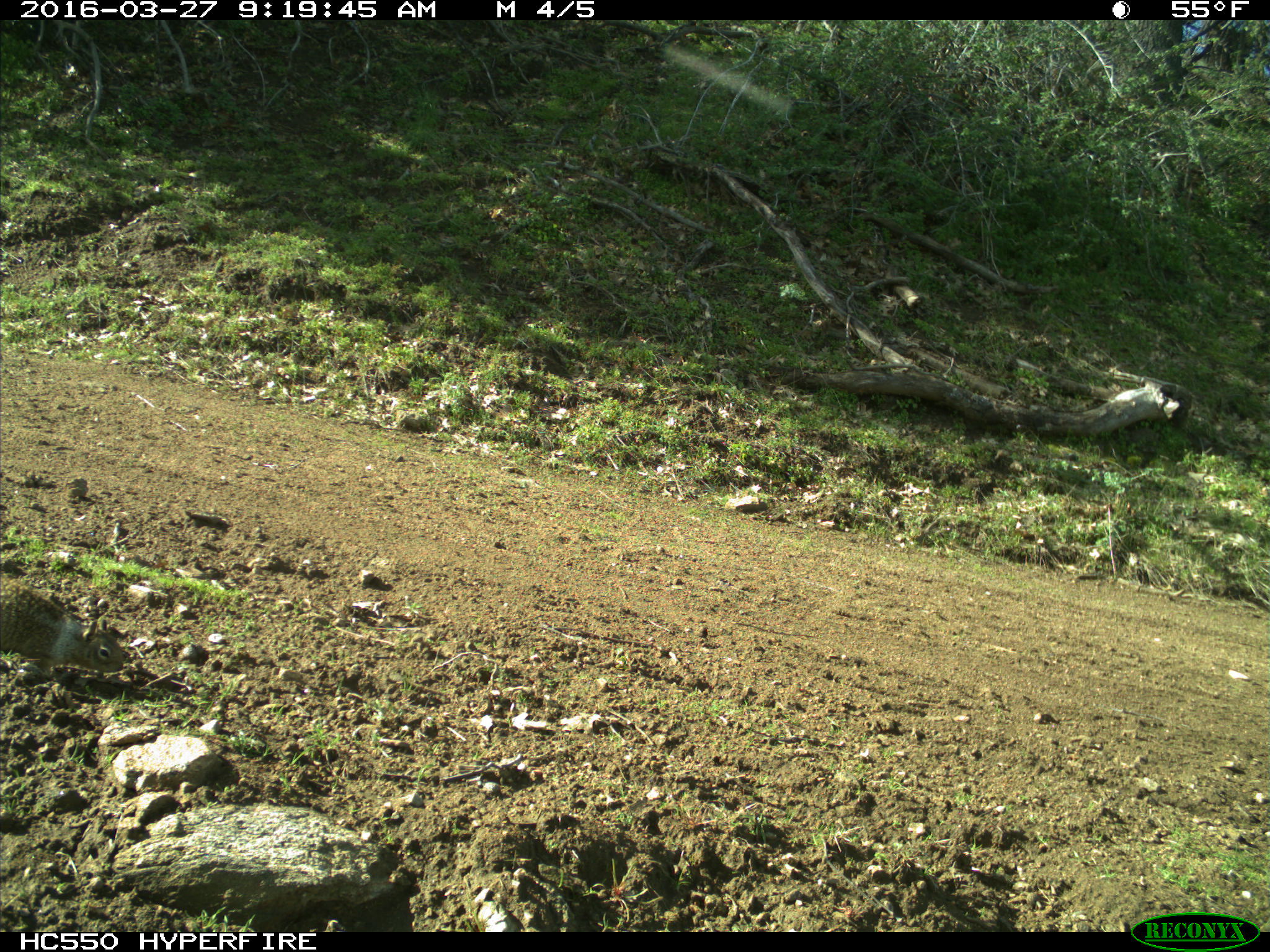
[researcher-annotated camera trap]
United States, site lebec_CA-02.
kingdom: Animalia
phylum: Chordata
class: Mammalia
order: Rodentia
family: Sciuridae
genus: Otospermophilus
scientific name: Otospermophilus beecheyi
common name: california ground squirrel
Otospermophilus beecheyi (california ground squirrel).